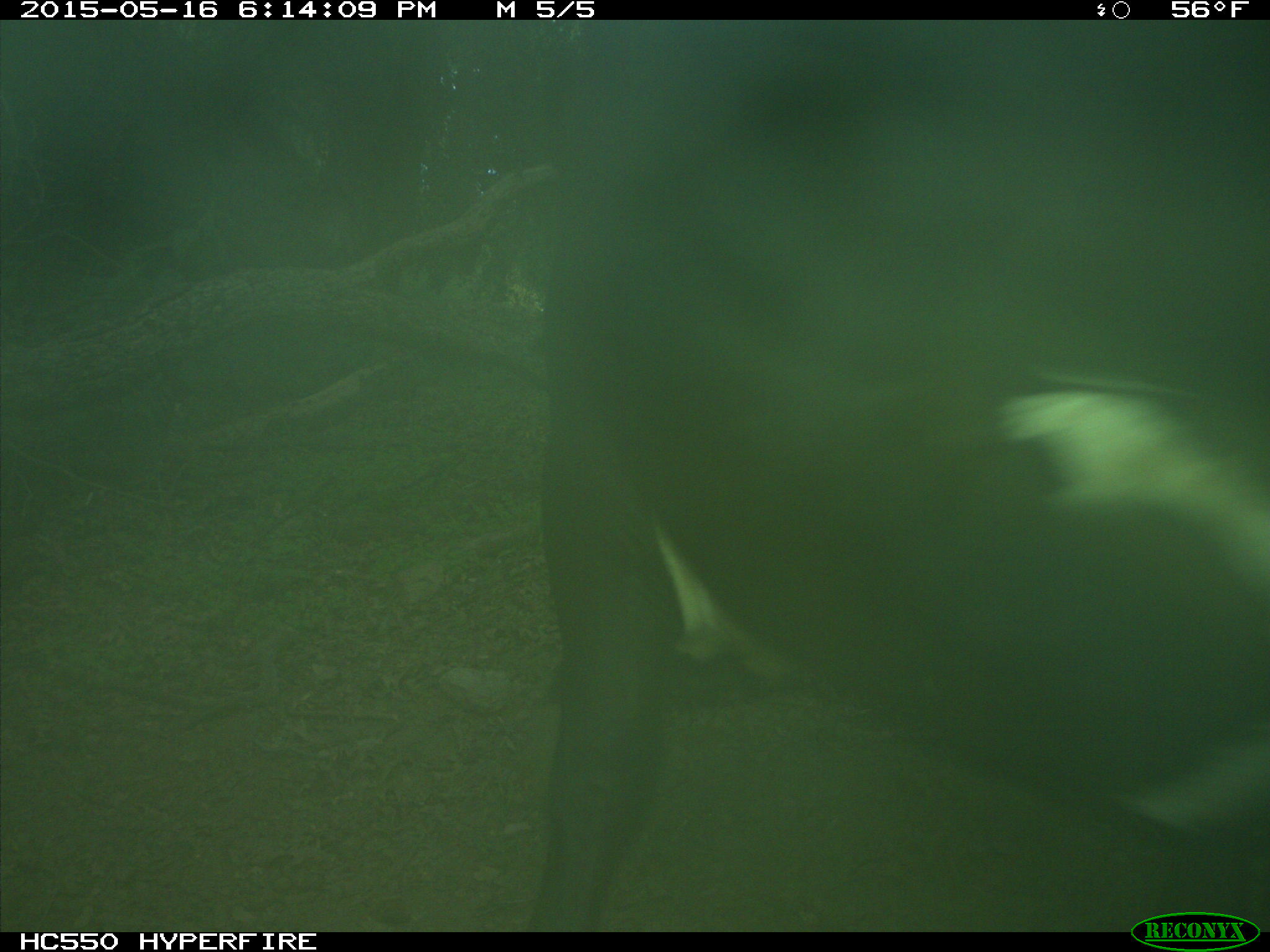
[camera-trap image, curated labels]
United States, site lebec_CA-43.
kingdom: Animalia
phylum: Chordata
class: Mammalia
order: Artiodactyla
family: Bovidae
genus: Bos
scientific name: Bos taurus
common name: domestic cow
Bos taurus (domestic cow).